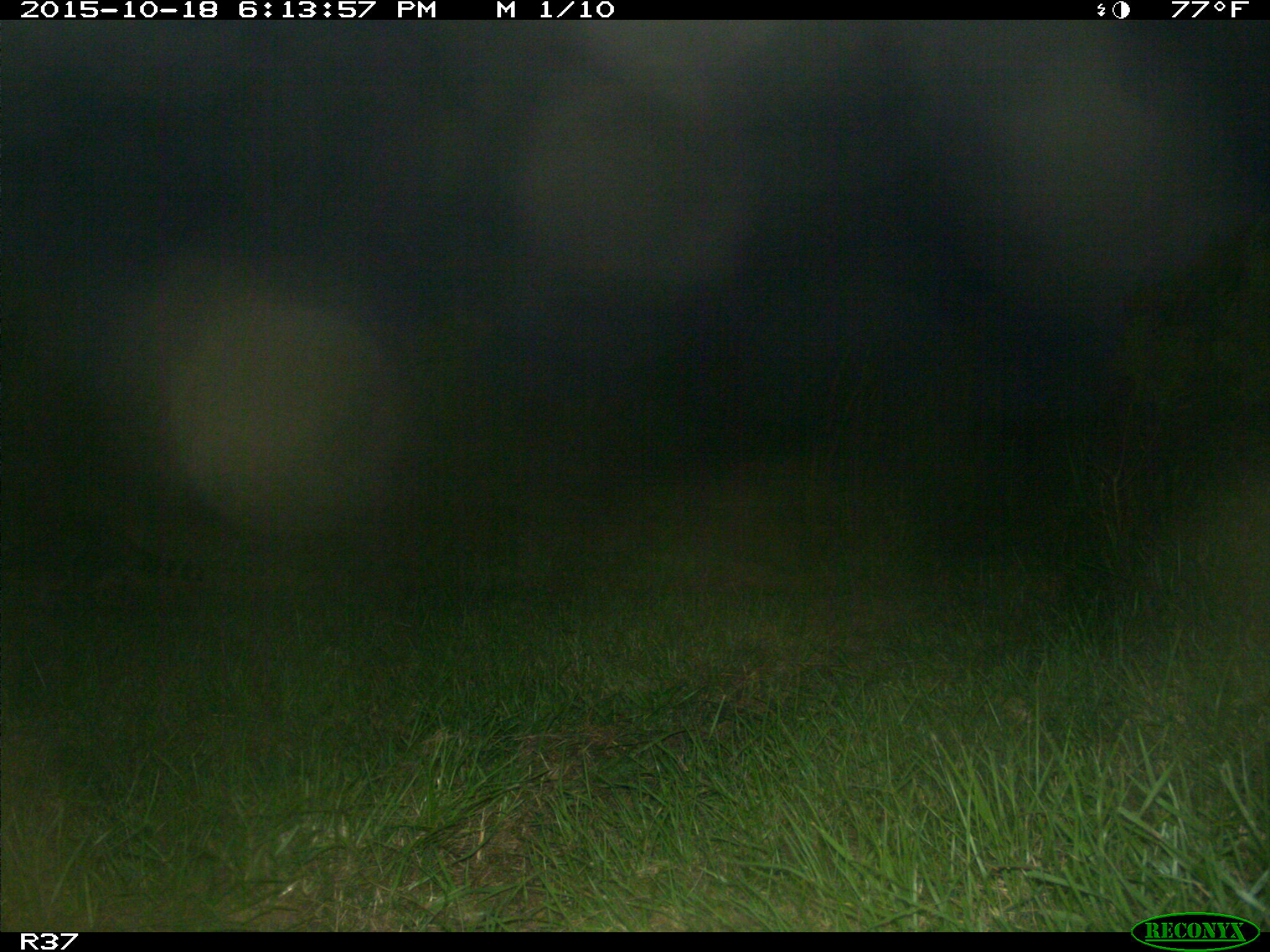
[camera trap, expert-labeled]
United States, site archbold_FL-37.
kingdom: Animalia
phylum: Chordata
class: Mammalia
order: Carnivora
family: Procyonidae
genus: Procyon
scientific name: Procyon lotor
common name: common raccoon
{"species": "Procyon lotor (common raccoon)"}